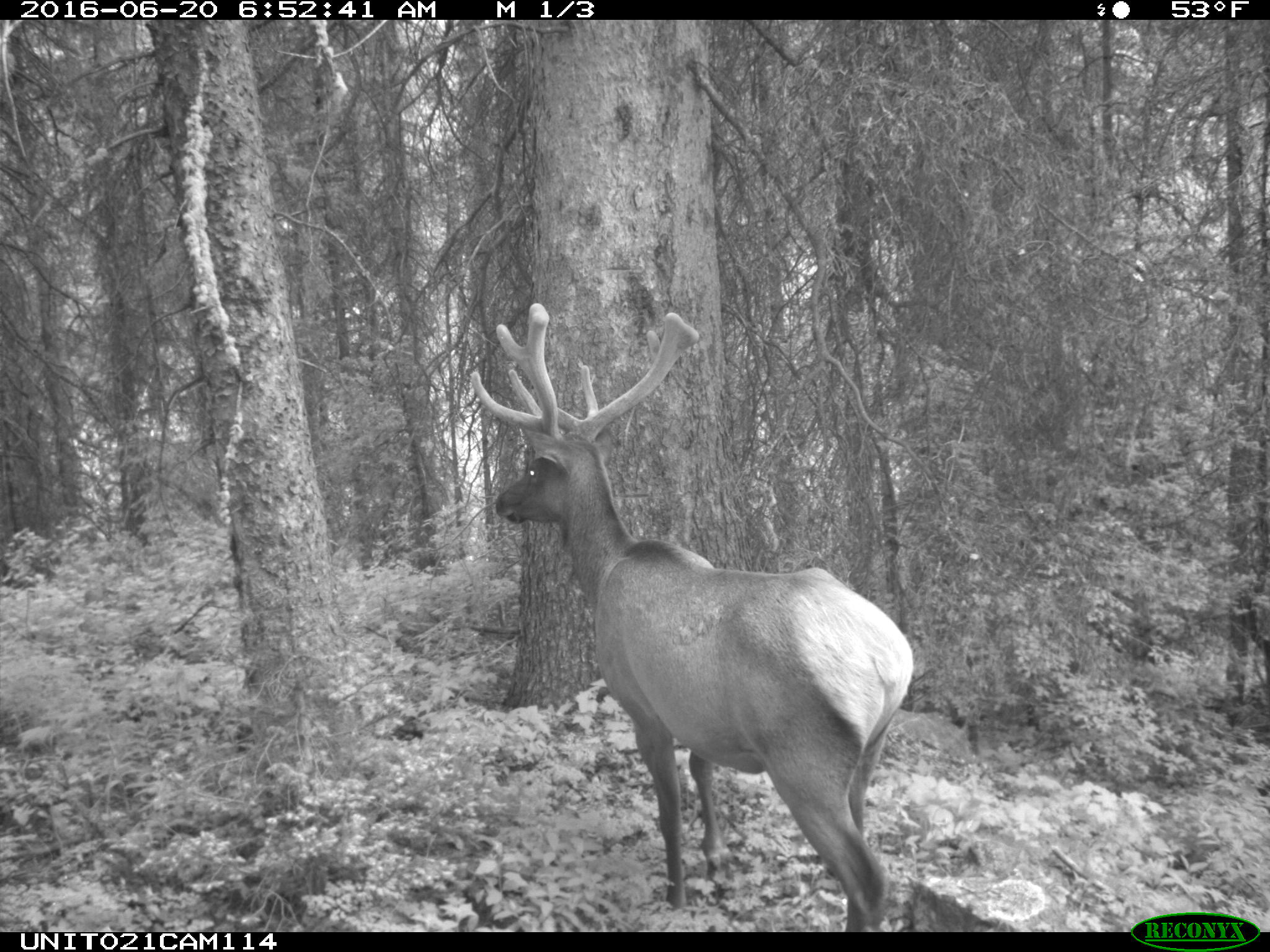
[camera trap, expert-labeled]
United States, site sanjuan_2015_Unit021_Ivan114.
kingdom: Animalia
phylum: Chordata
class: Mammalia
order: Artiodactyla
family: Cervidae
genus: Cervus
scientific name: Cervus elaphus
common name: red deer